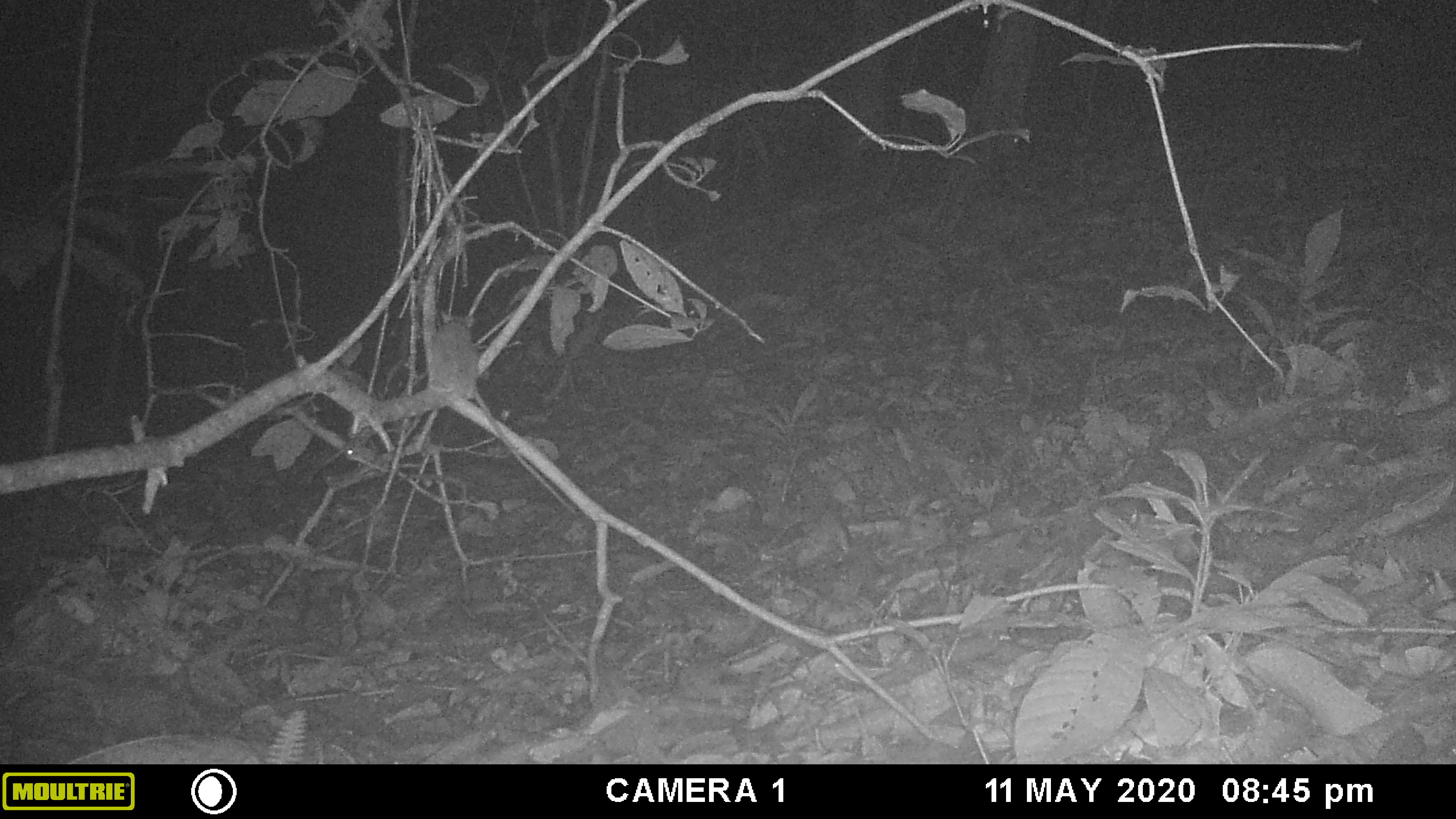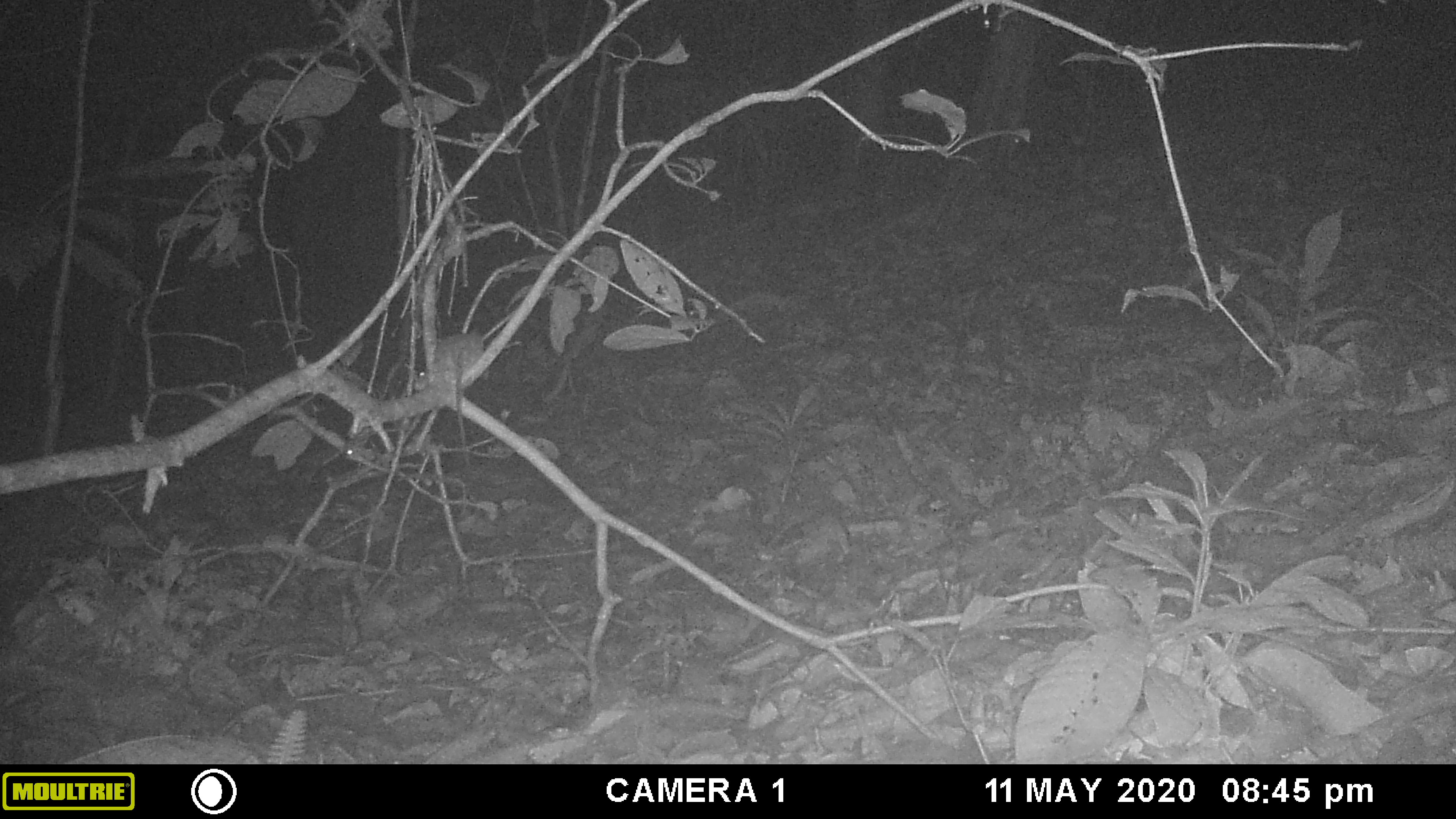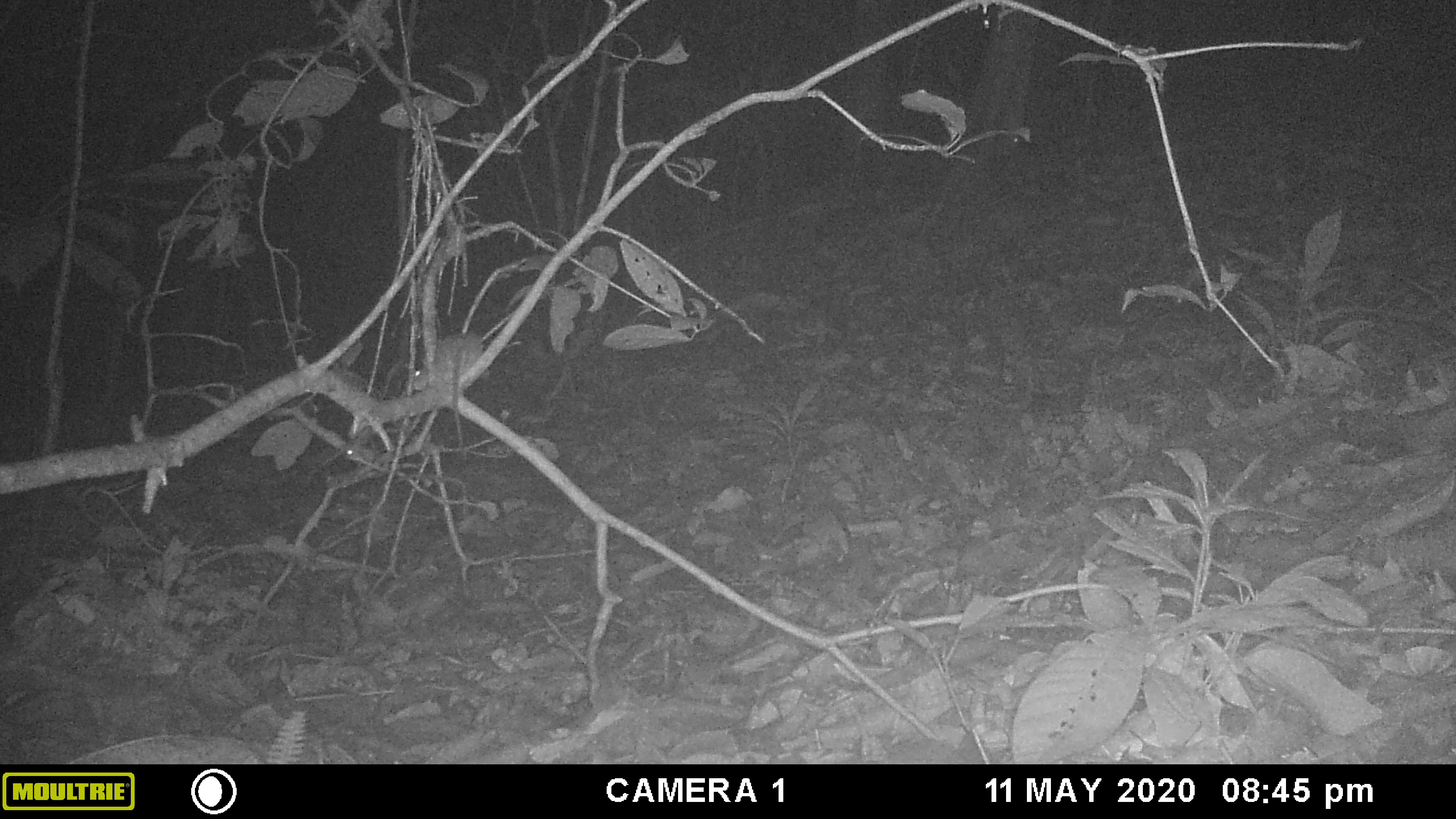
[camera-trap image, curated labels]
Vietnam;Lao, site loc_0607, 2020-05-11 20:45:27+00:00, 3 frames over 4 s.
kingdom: Animalia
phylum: Chordata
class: Mammalia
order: Rodentia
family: Muridae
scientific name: Muridae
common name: old-world mice and rats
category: unidentified murid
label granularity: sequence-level